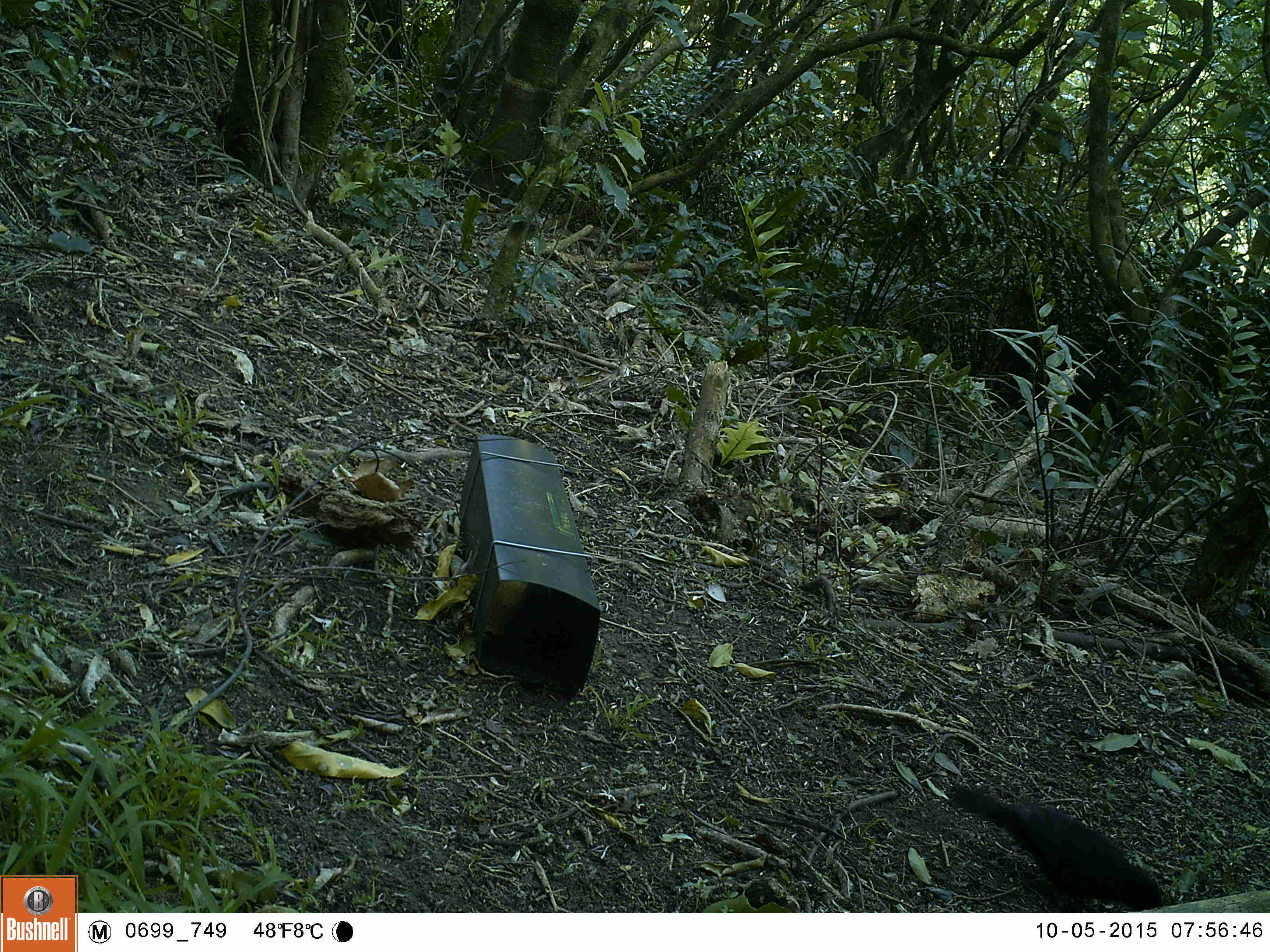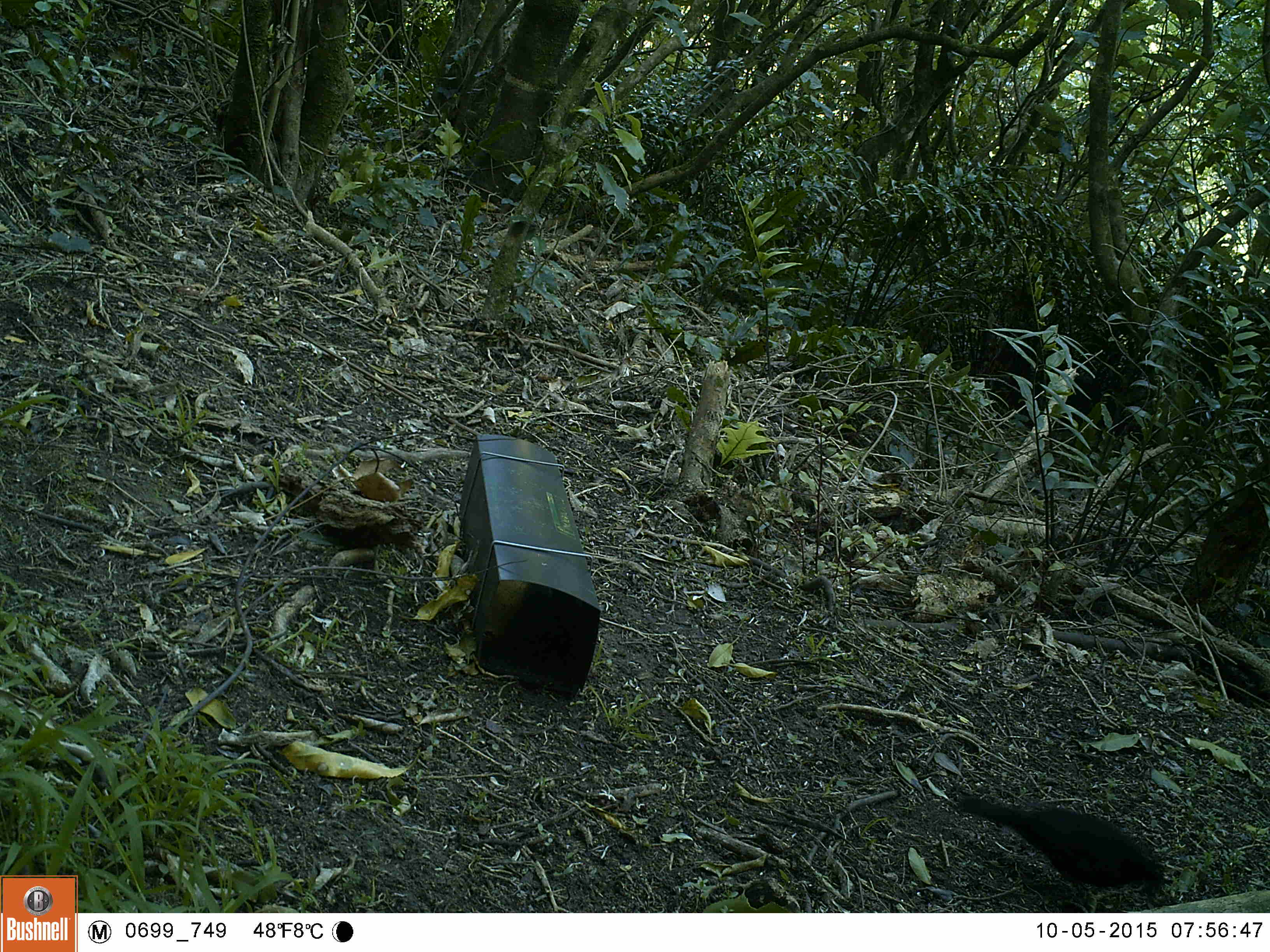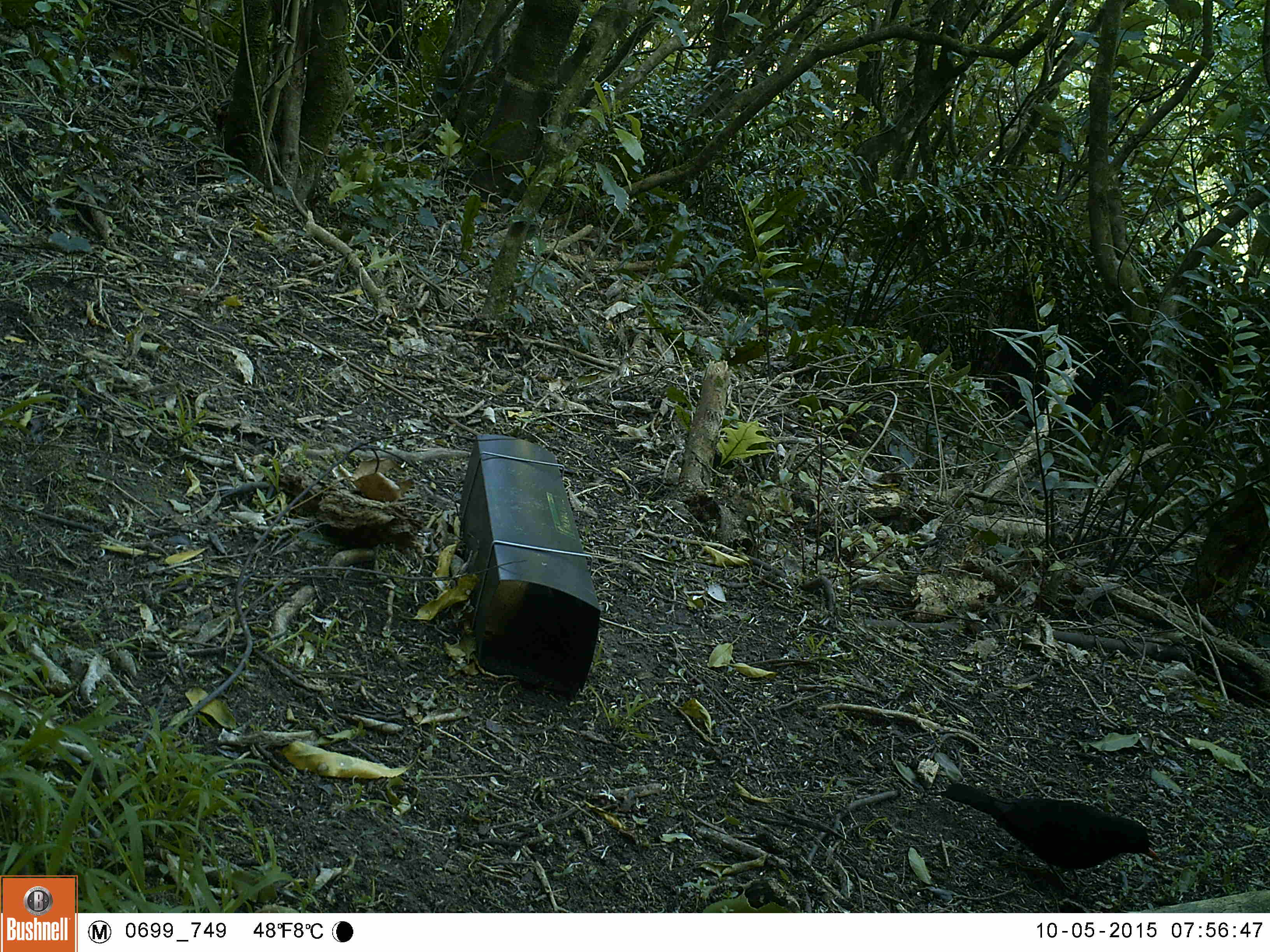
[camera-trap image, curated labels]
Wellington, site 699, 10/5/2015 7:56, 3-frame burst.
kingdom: Animalia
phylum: Chordata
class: Aves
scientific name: Aves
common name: bird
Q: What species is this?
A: Bird (Aves).